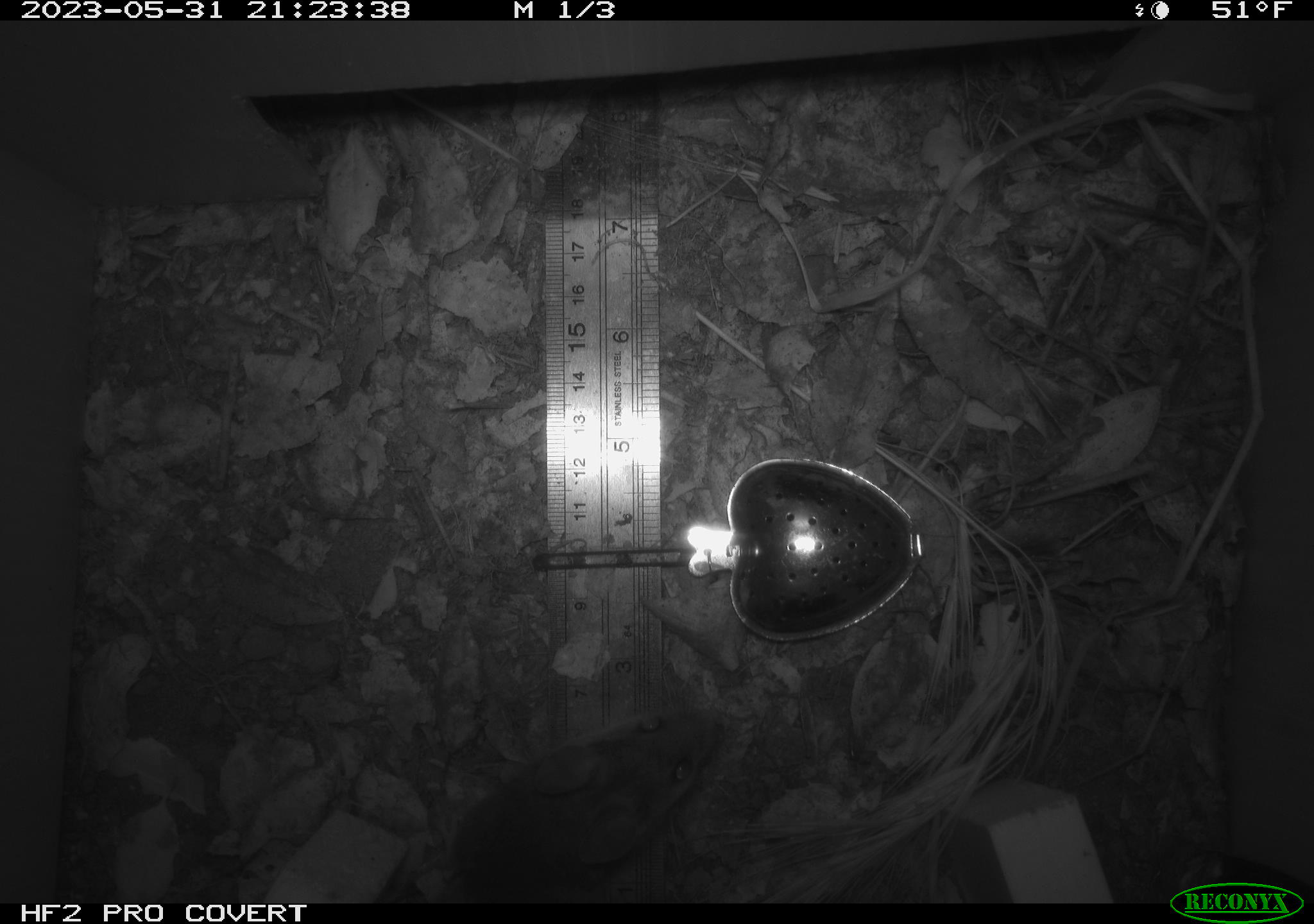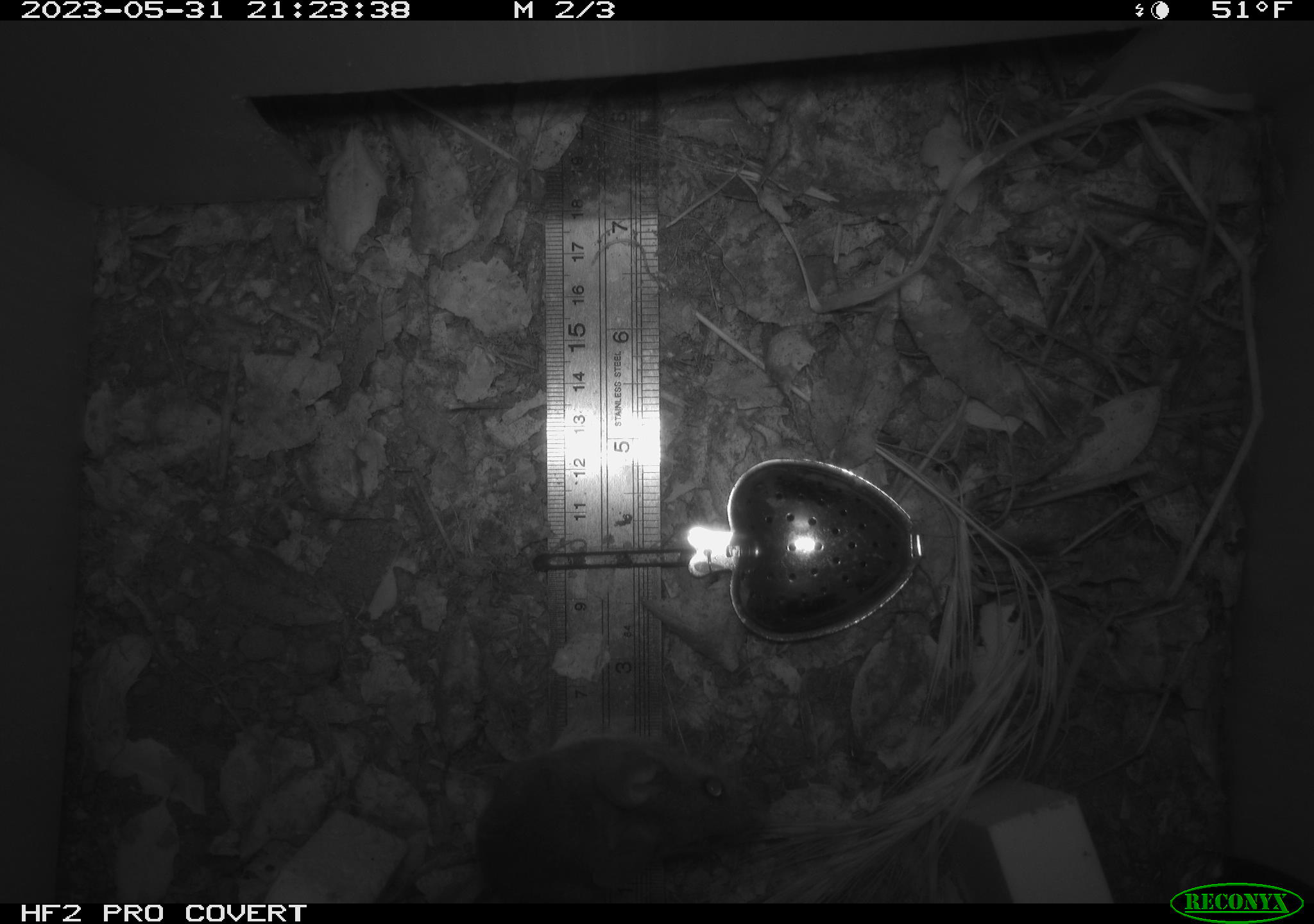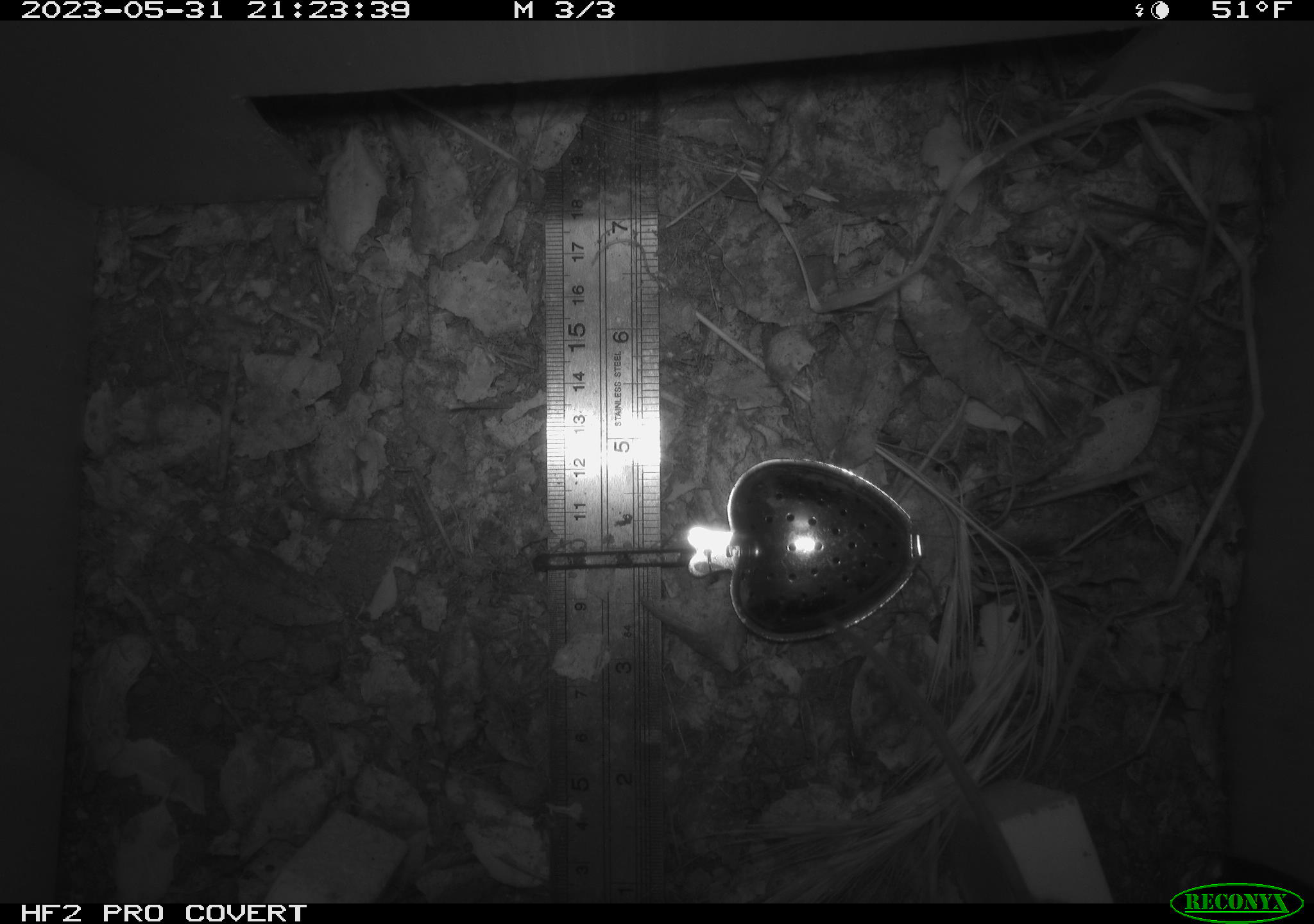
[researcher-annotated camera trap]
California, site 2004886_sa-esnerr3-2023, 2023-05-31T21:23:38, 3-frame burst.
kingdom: Animalia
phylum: Chordata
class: Mammalia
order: Rodentia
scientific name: Rodentia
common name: mouse species